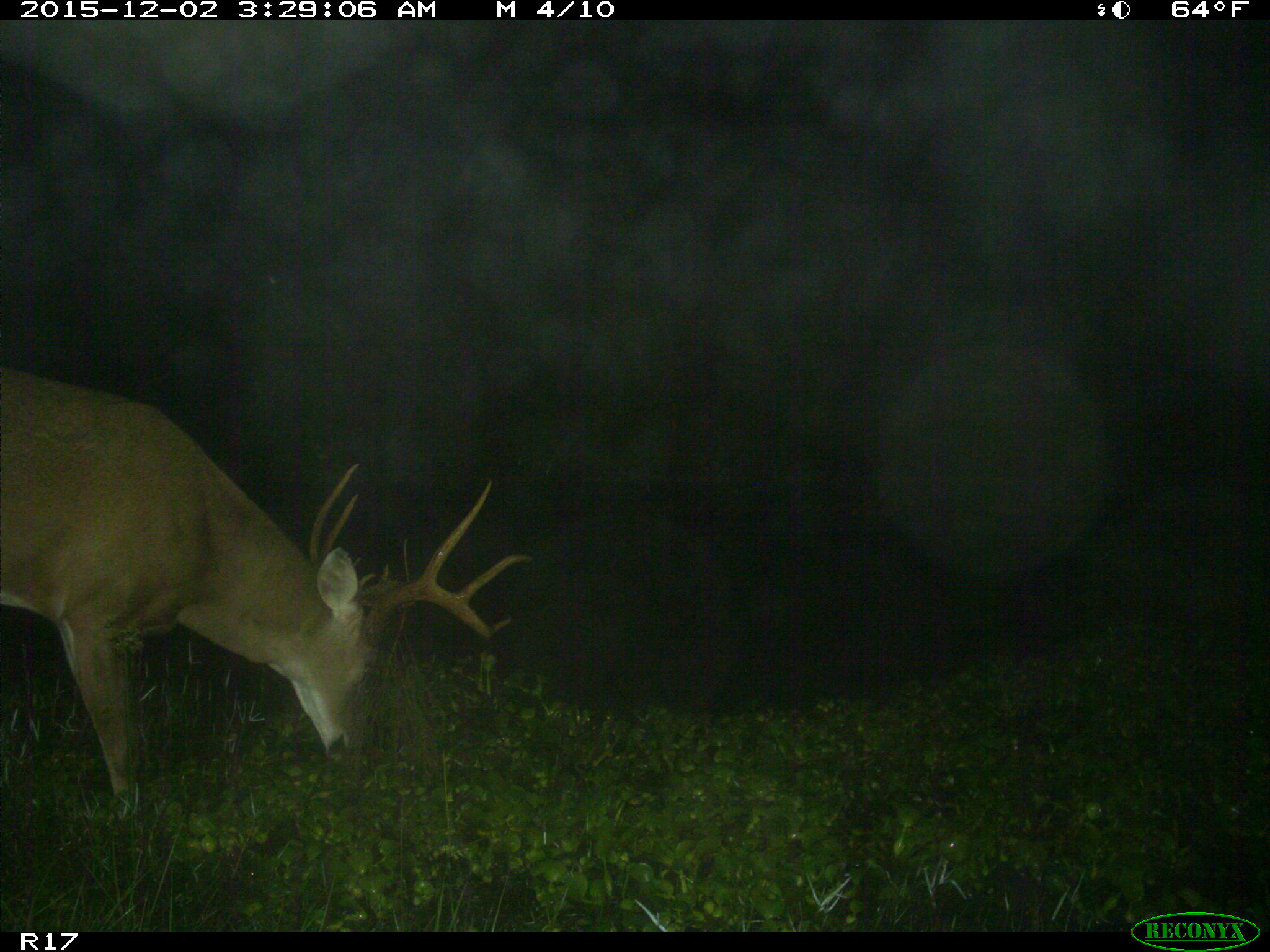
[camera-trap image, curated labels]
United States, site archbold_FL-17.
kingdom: Animalia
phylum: Chordata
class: Mammalia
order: Artiodactyla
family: Cervidae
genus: Odocoileus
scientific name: Odocoileus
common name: deer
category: unidentified deer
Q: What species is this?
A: Unidentified deer (deer) (Odocoileus).